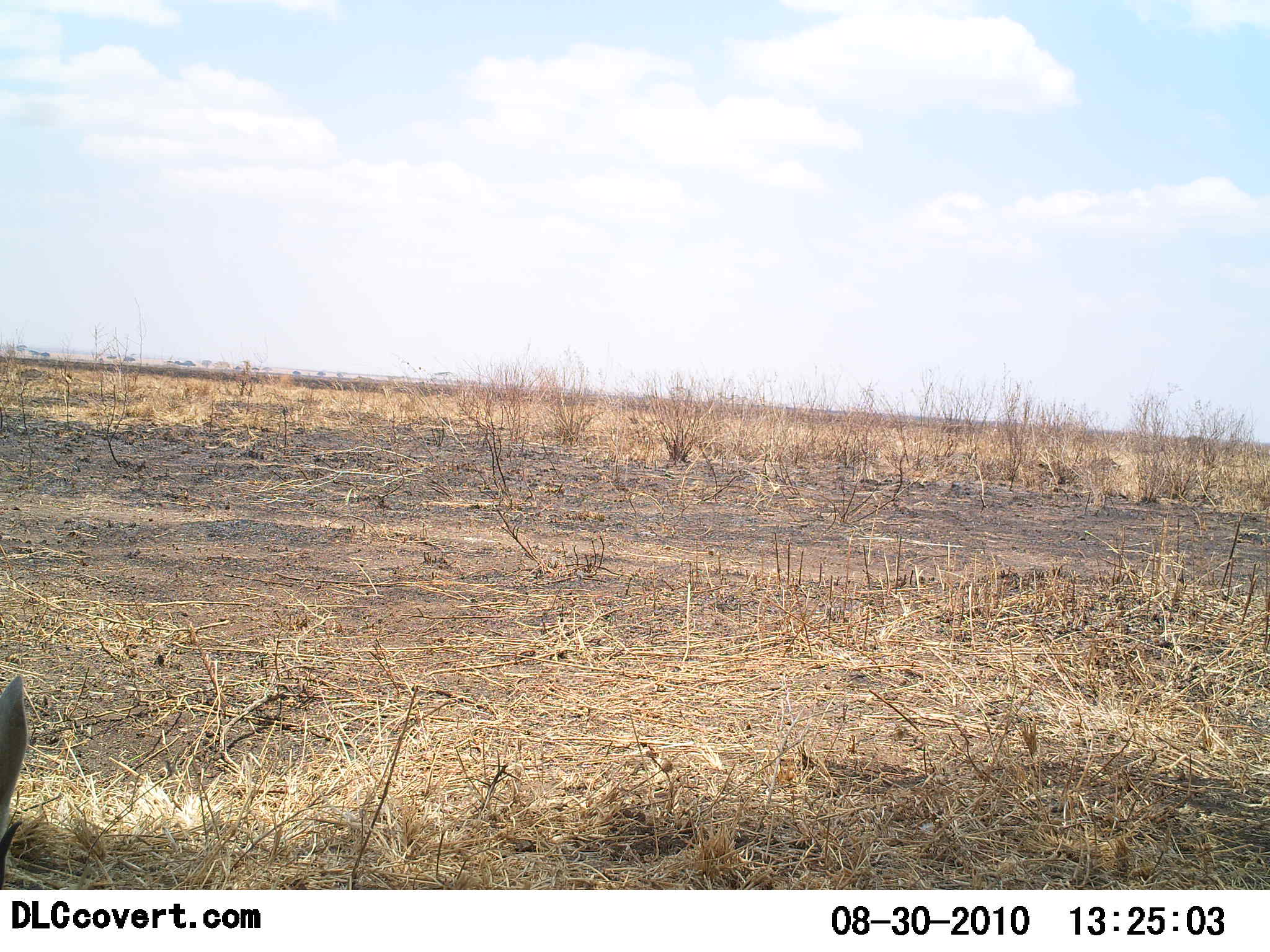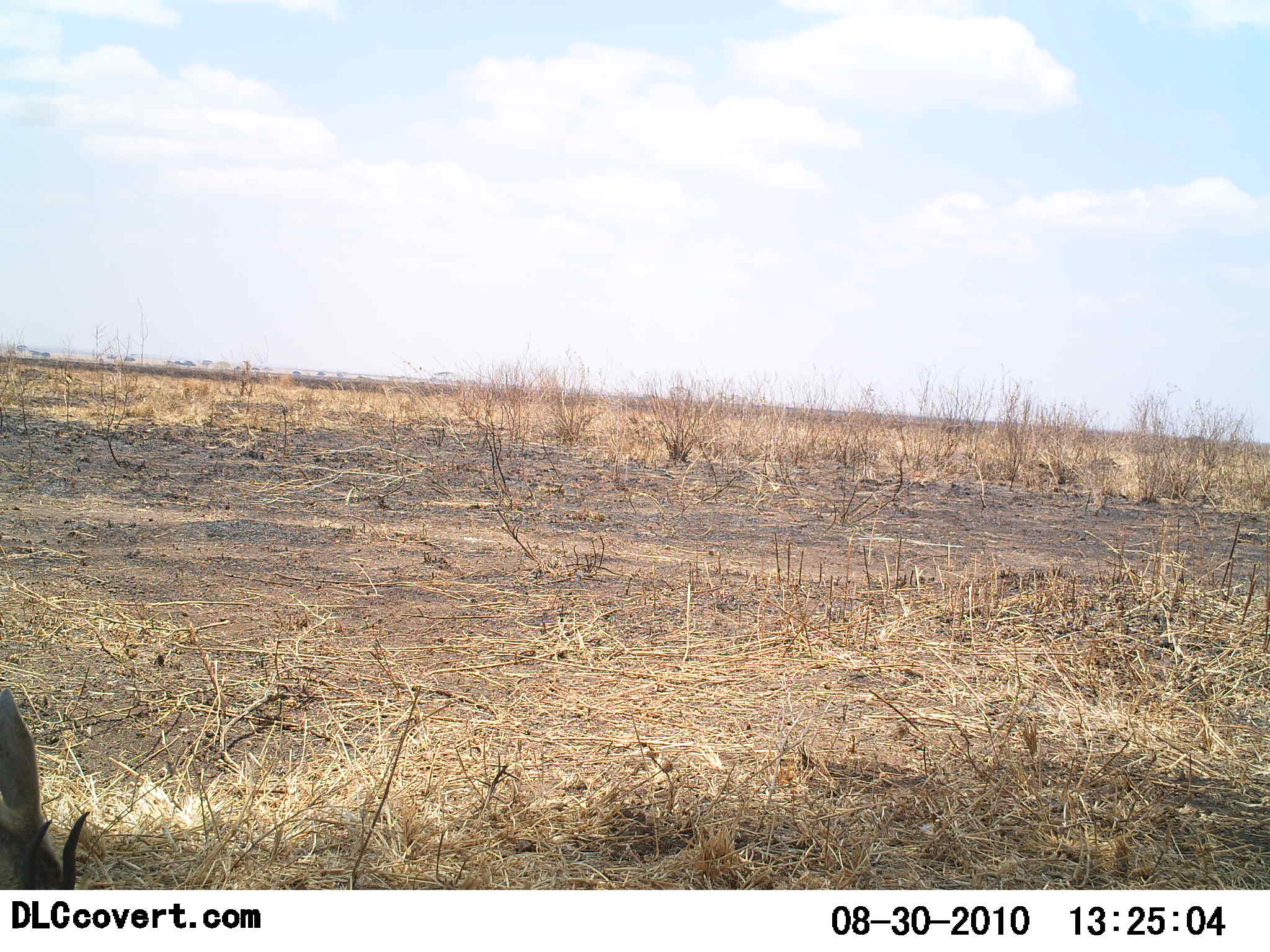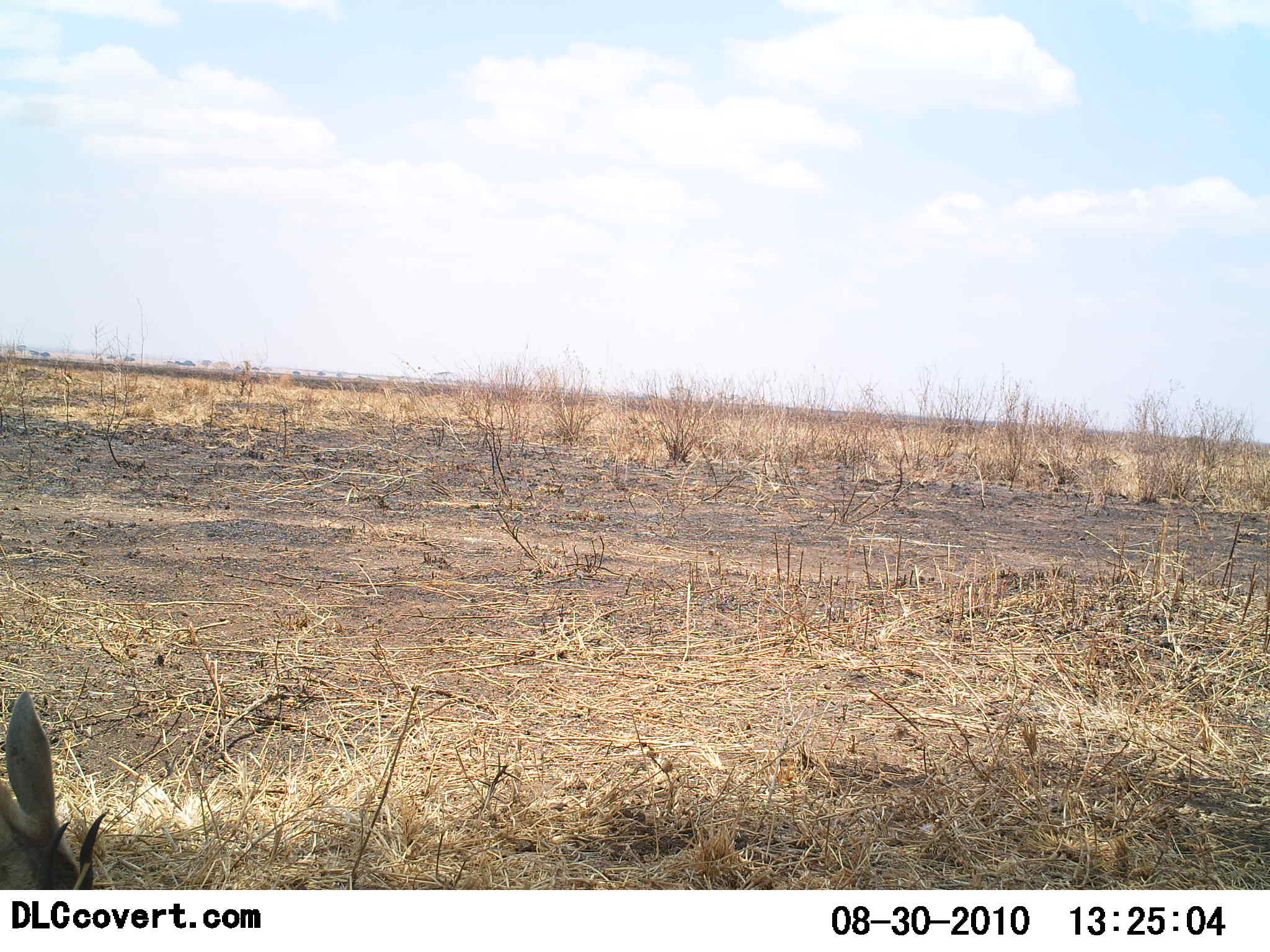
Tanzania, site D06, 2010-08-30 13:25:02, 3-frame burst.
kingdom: Animalia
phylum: Chordata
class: Mammalia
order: Artiodactyla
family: Bovidae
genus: Eudorcas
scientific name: Eudorcas thomsonii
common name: thomson's gazelle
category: gazellethomsons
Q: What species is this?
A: Gazellethomsons (thomson's gazelle) (Eudorcas thomsonii).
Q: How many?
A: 1.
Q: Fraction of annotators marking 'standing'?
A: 22%.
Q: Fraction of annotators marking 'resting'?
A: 0%.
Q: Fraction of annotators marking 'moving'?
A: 11%.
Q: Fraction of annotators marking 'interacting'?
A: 0%.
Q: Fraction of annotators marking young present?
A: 0%.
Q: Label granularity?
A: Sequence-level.